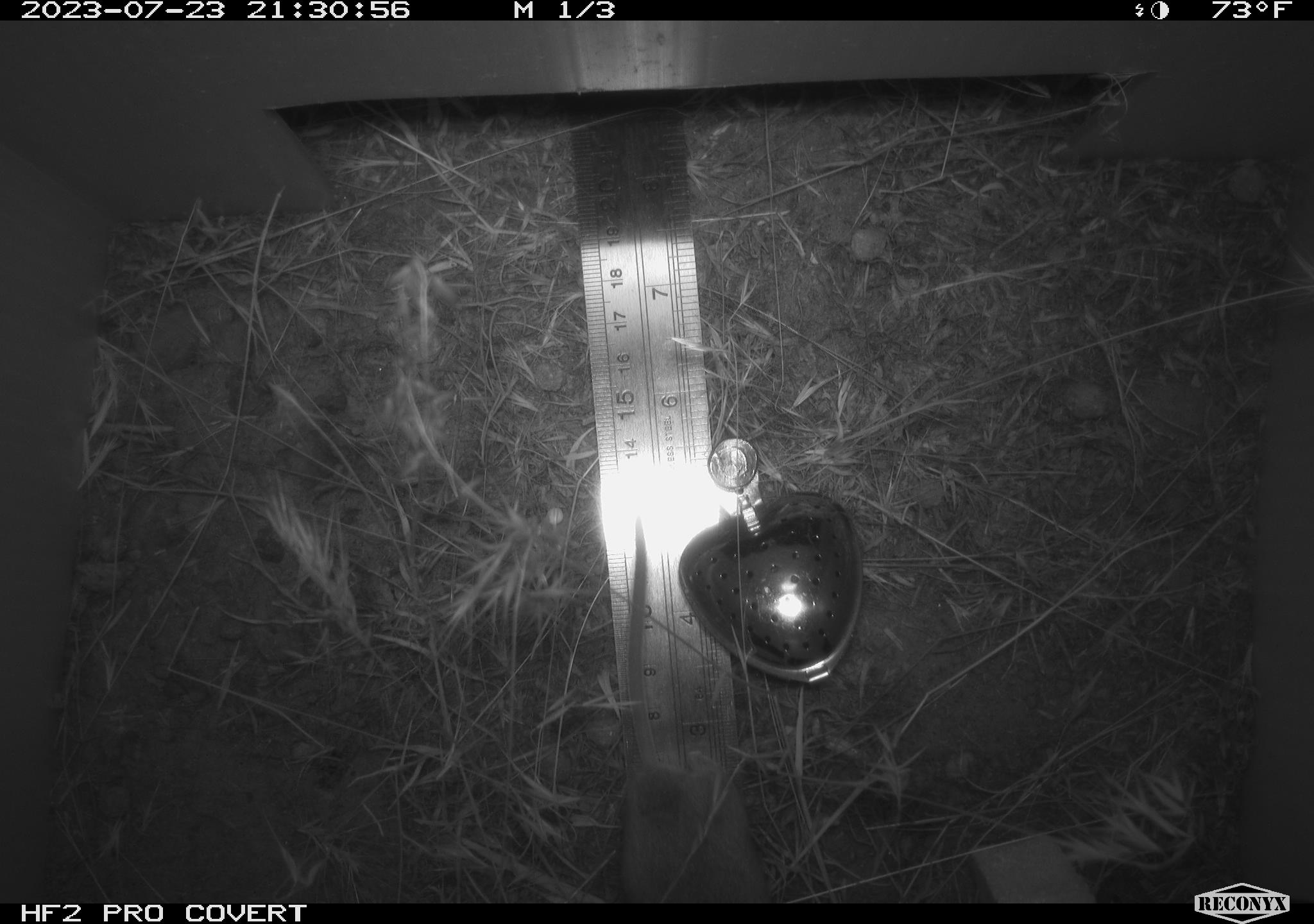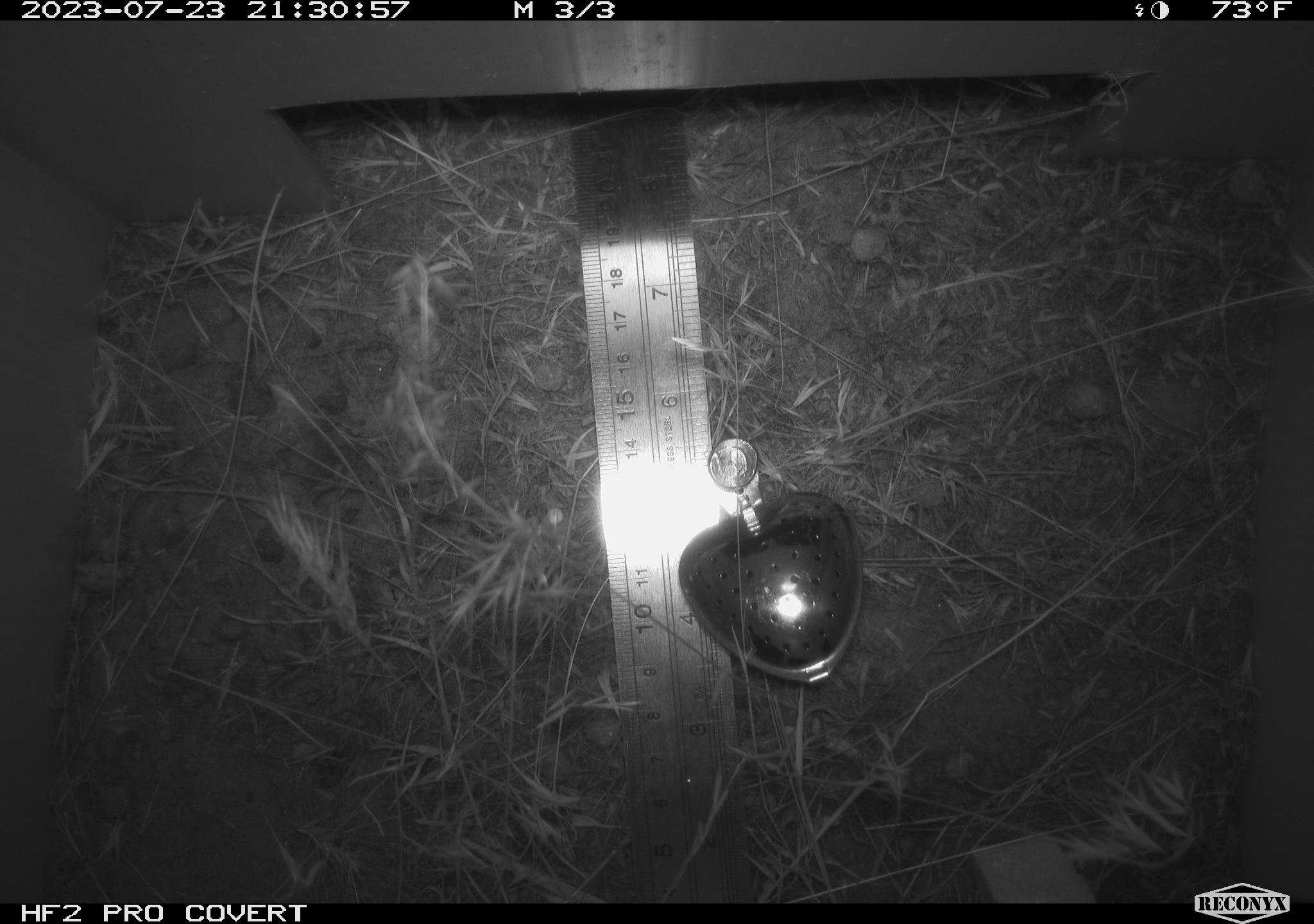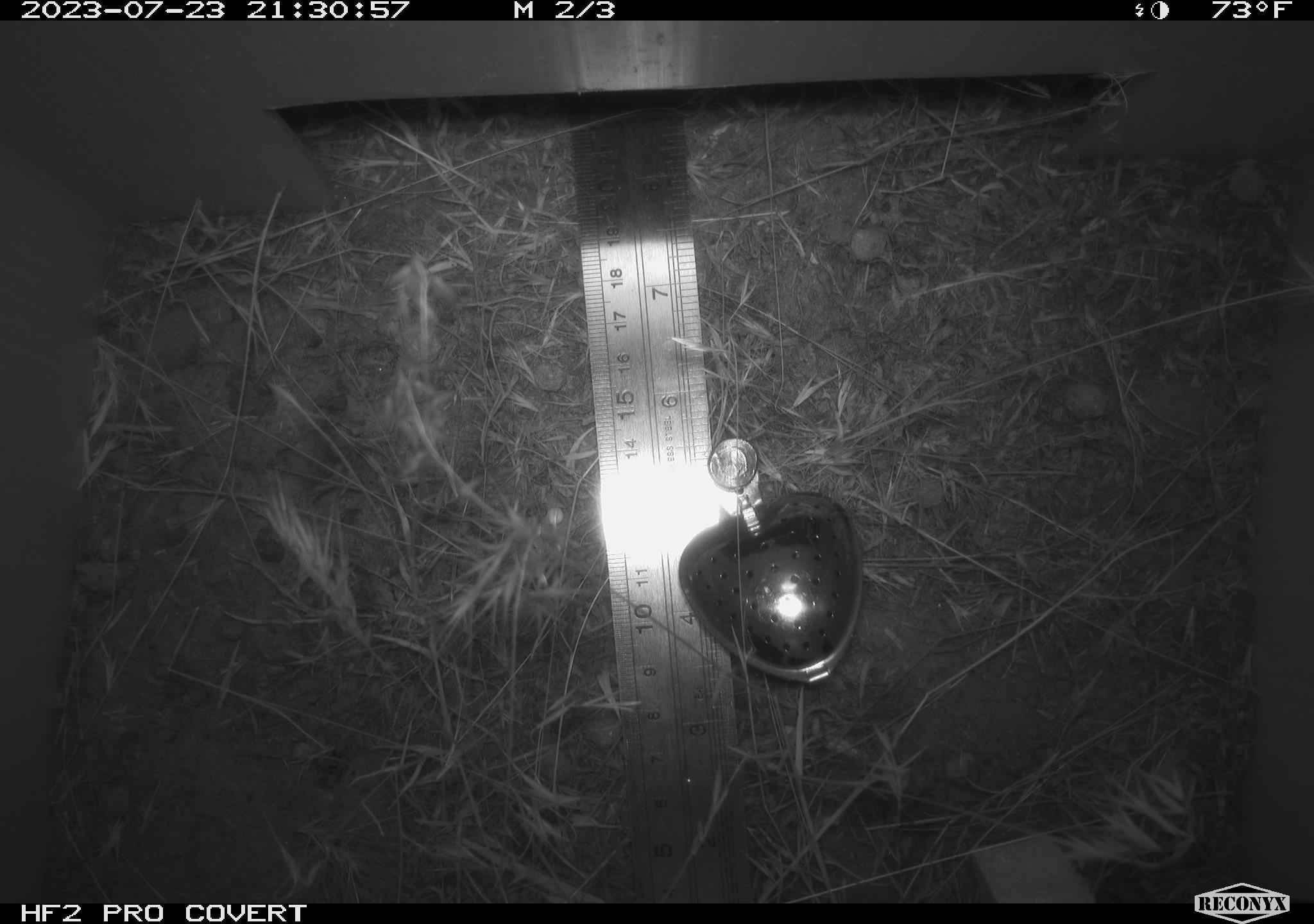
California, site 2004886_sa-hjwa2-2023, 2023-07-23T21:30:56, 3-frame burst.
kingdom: Animalia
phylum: Chordata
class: Mammalia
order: Rodentia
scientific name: Rodentia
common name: mouse species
Mouse species (Rodentia).